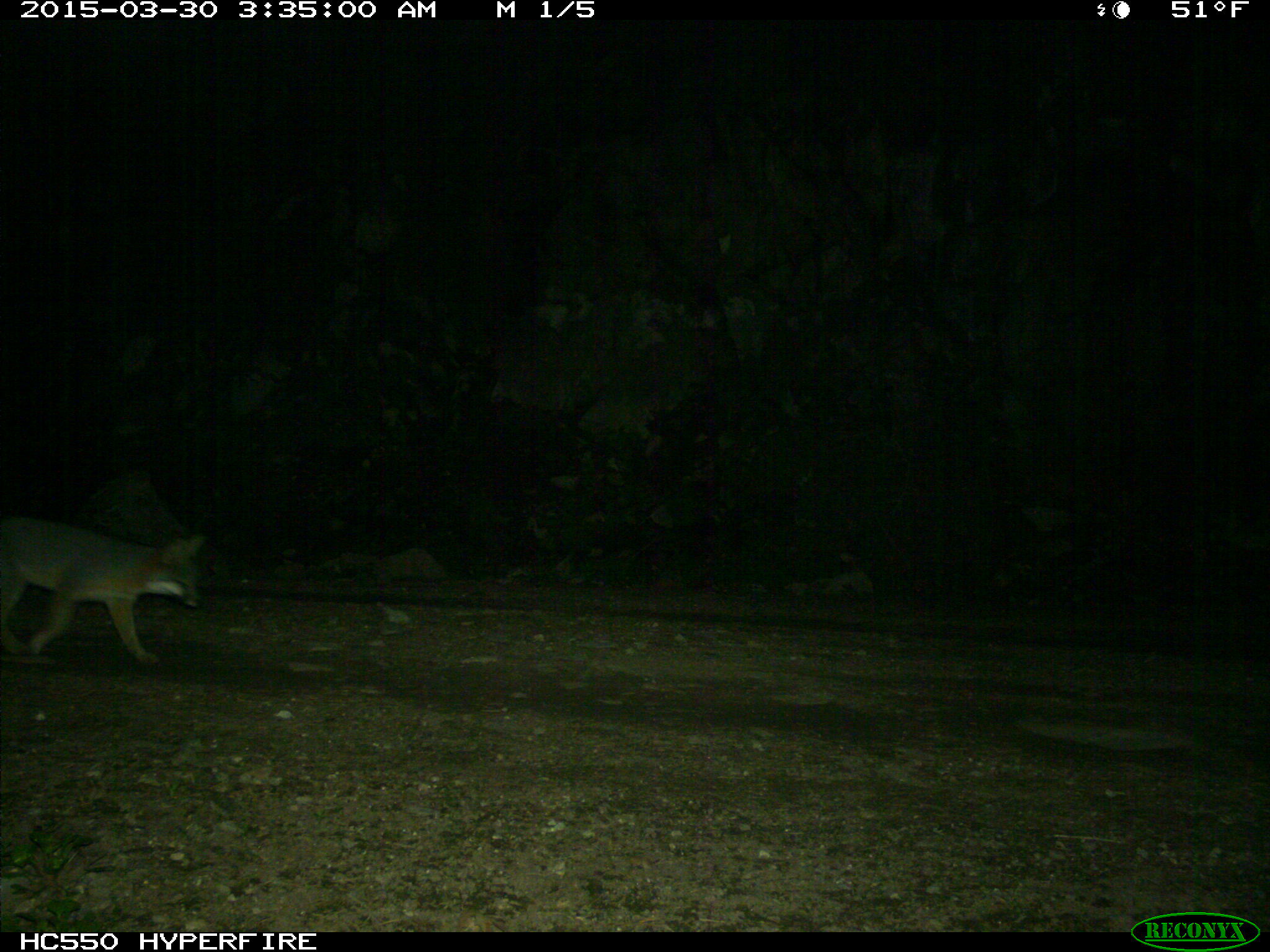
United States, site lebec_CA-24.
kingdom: Animalia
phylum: Chordata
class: Mammalia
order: Carnivora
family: Canidae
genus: Urocyon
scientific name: Urocyon cinereoargenteus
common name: gray fox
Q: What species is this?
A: Urocyon cinereoargenteus (gray fox).